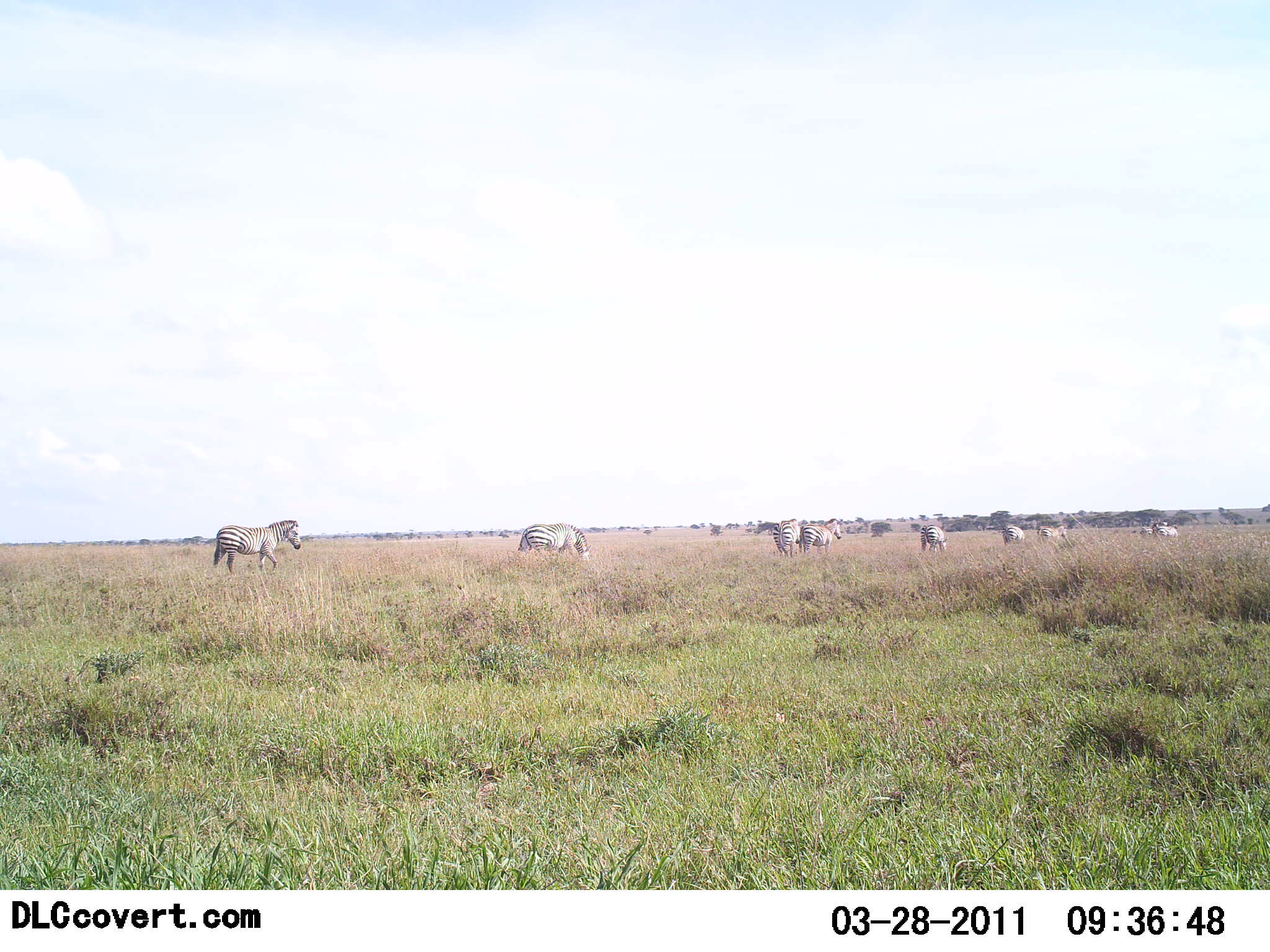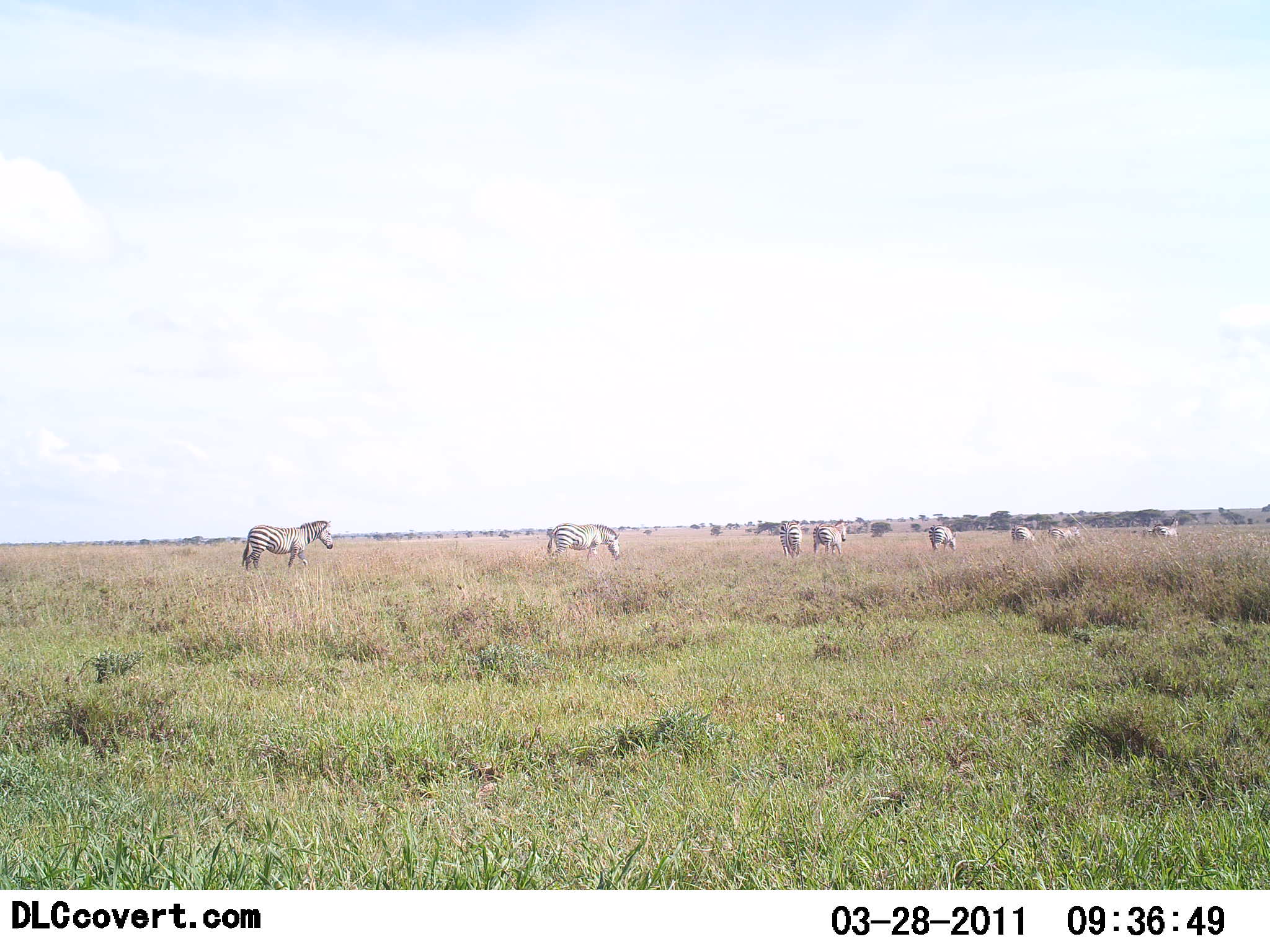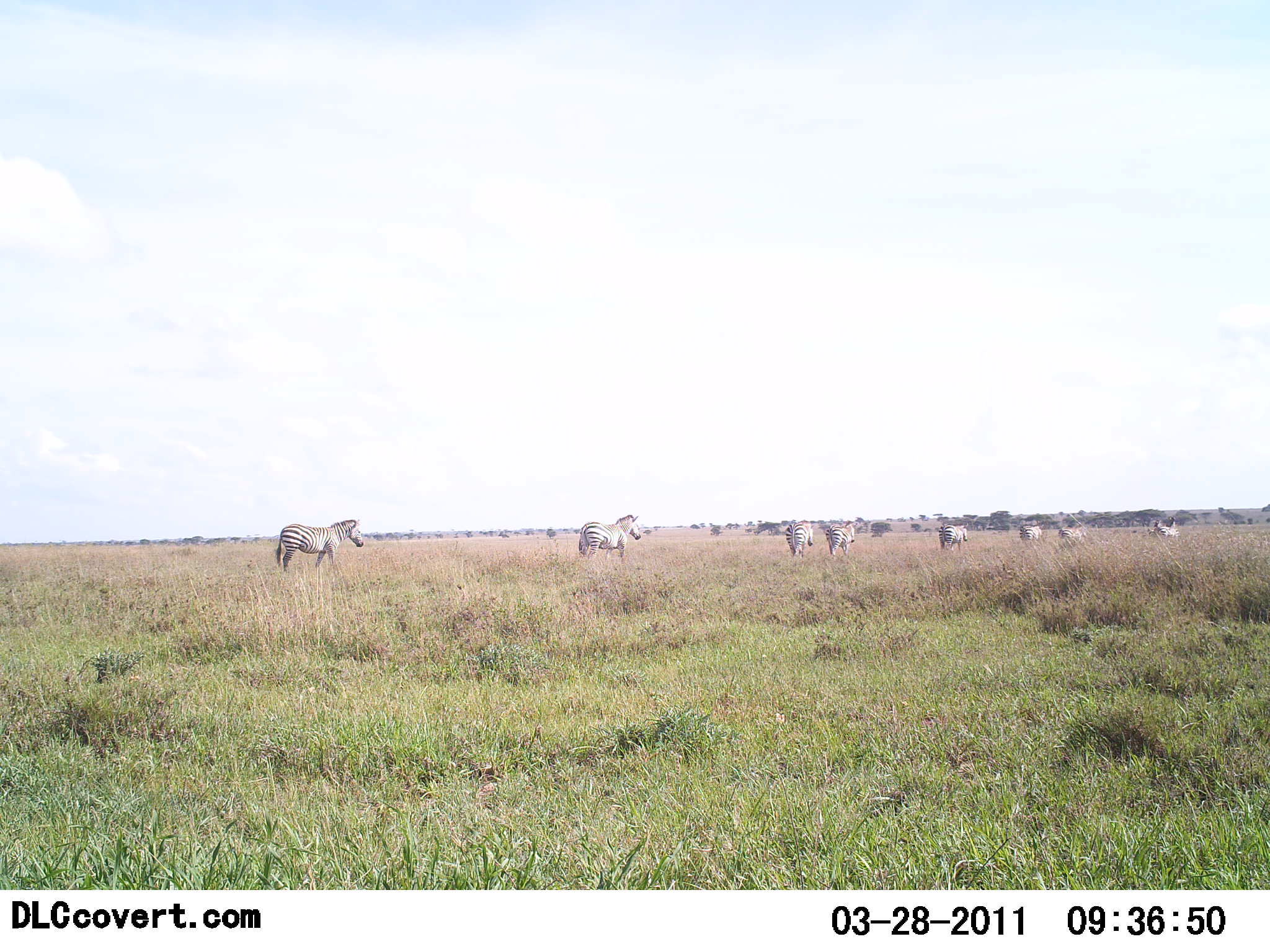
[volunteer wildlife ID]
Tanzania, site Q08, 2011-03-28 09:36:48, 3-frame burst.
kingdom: Animalia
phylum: Chordata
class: Mammalia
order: Perissodactyla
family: Equidae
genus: Equus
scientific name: Equus quagga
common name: plains zebra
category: zebra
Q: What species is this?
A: Zebra (plains zebra) (Equus quagga).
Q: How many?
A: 9.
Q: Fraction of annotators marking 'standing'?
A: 20%.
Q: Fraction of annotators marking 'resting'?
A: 0%.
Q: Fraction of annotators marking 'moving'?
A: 90%.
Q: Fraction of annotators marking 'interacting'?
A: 0%.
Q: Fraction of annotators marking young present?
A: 10%.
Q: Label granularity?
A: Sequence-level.